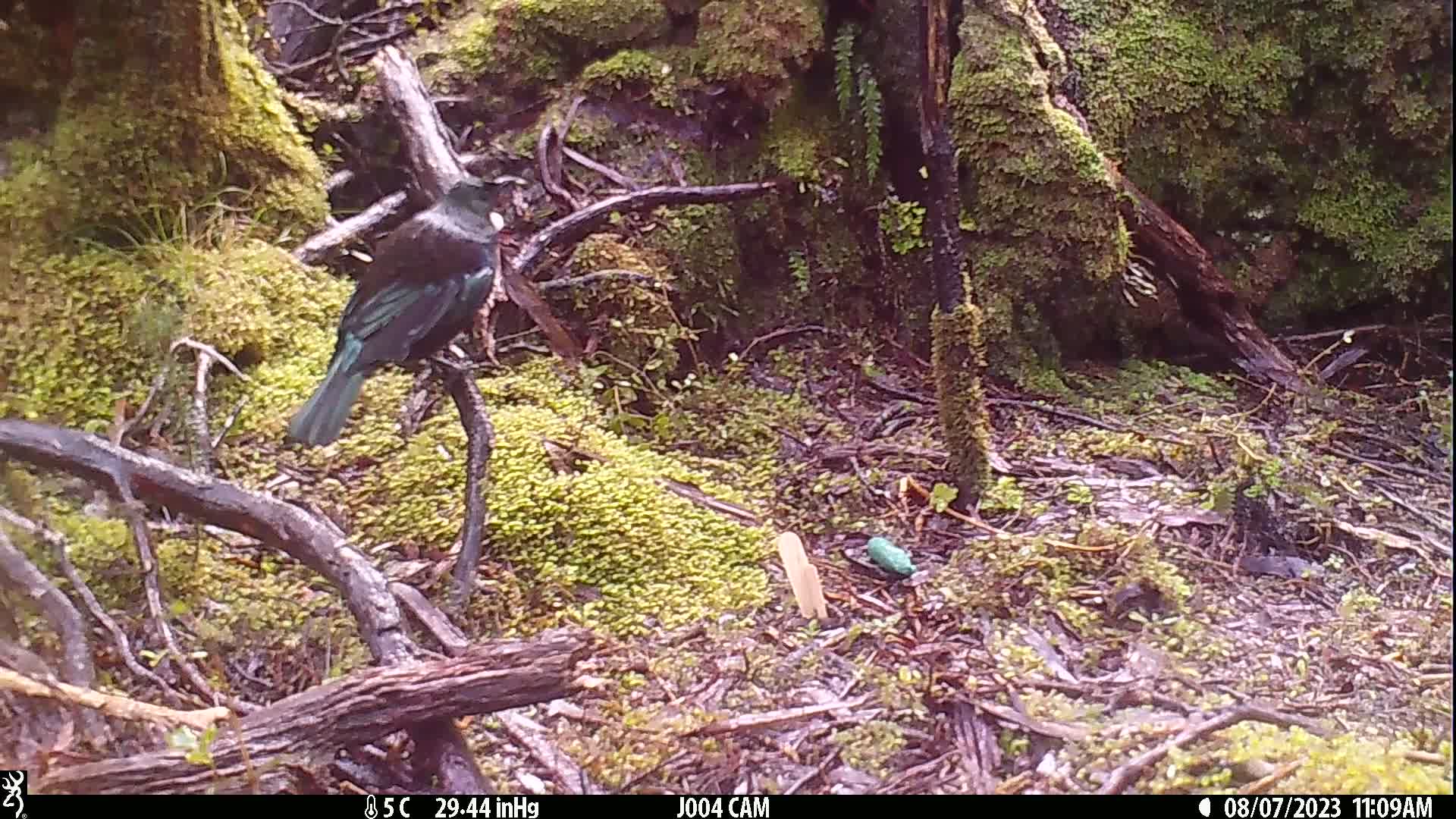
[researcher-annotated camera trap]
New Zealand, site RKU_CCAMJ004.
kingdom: Animalia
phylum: Chordata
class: Aves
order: Passeriformes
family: Meliphagidae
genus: Prosthemadera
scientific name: Prosthemadera novaeseelandiae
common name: tui